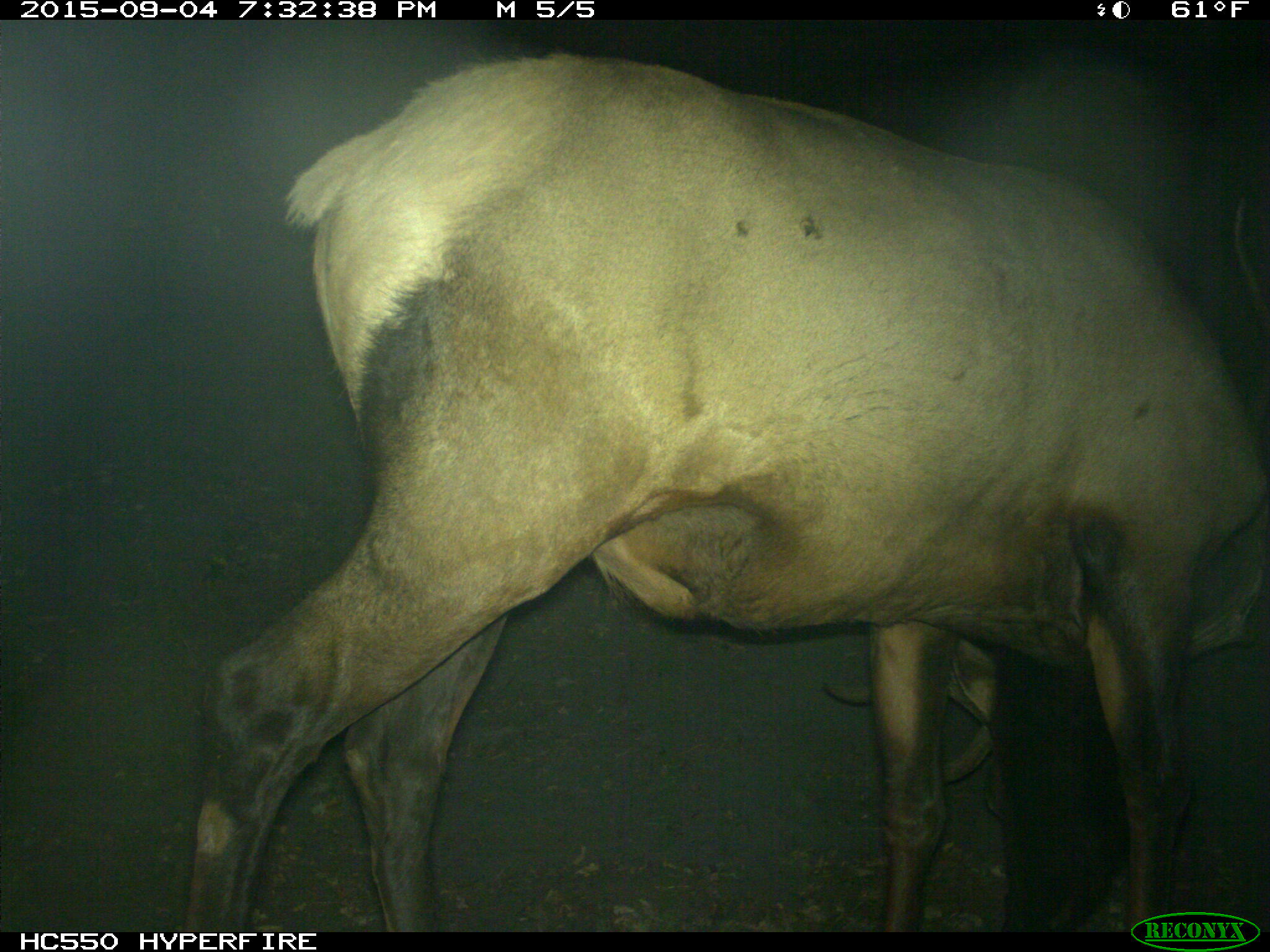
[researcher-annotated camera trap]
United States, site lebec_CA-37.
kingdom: Animalia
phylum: Chordata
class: Mammalia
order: Artiodactyla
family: Cervidae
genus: Cervus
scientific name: Cervus canadensis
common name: elk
Cervus canadensis (elk).